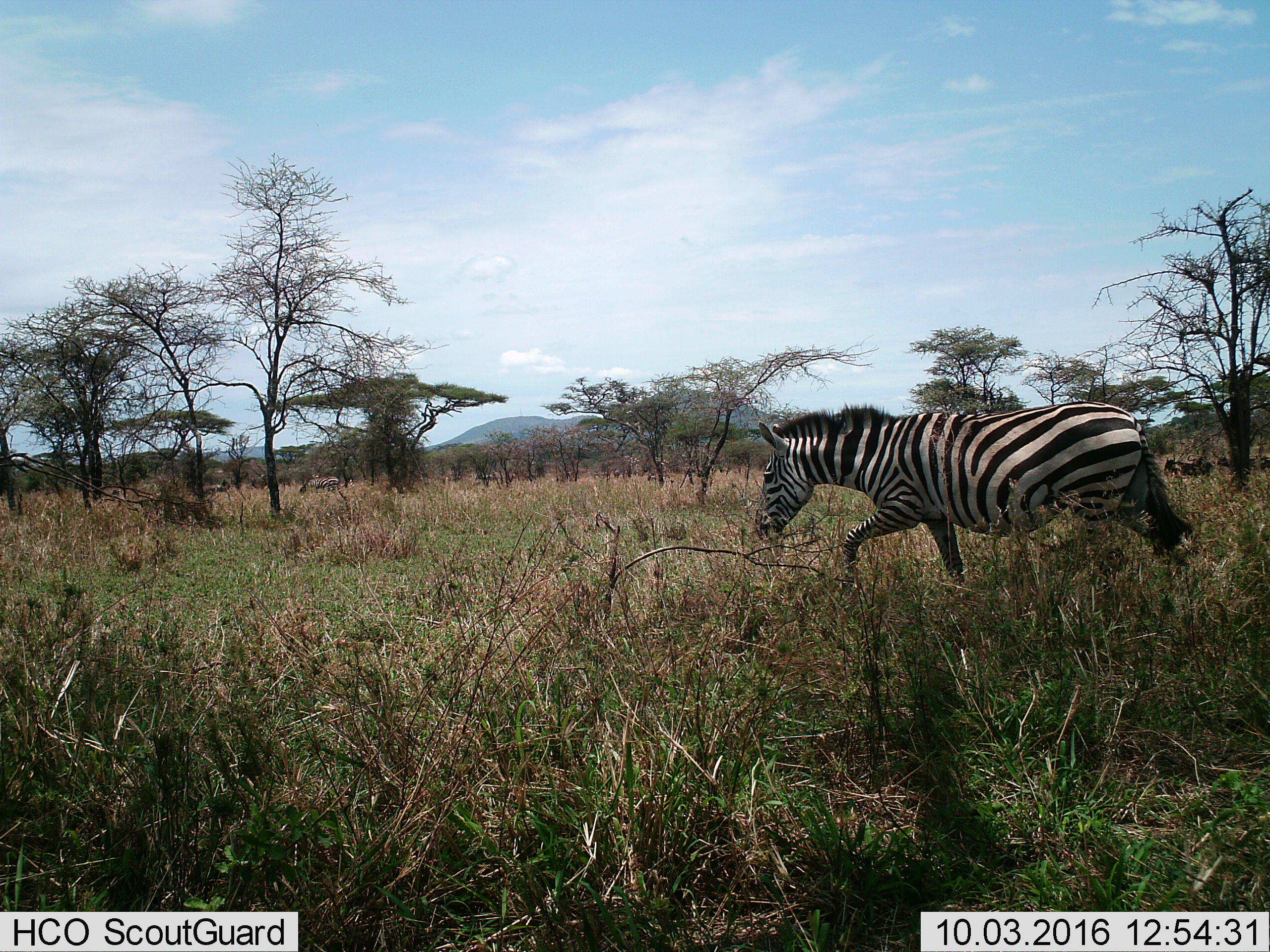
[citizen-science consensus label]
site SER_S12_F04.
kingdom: Animalia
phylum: Chordata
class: Mammalia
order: Perissodactyla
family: Equidae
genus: Equus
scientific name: Equus quagga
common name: plains zebra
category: zebraplains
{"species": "zebraplains (plains zebra) (Equus quagga)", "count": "2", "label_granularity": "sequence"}